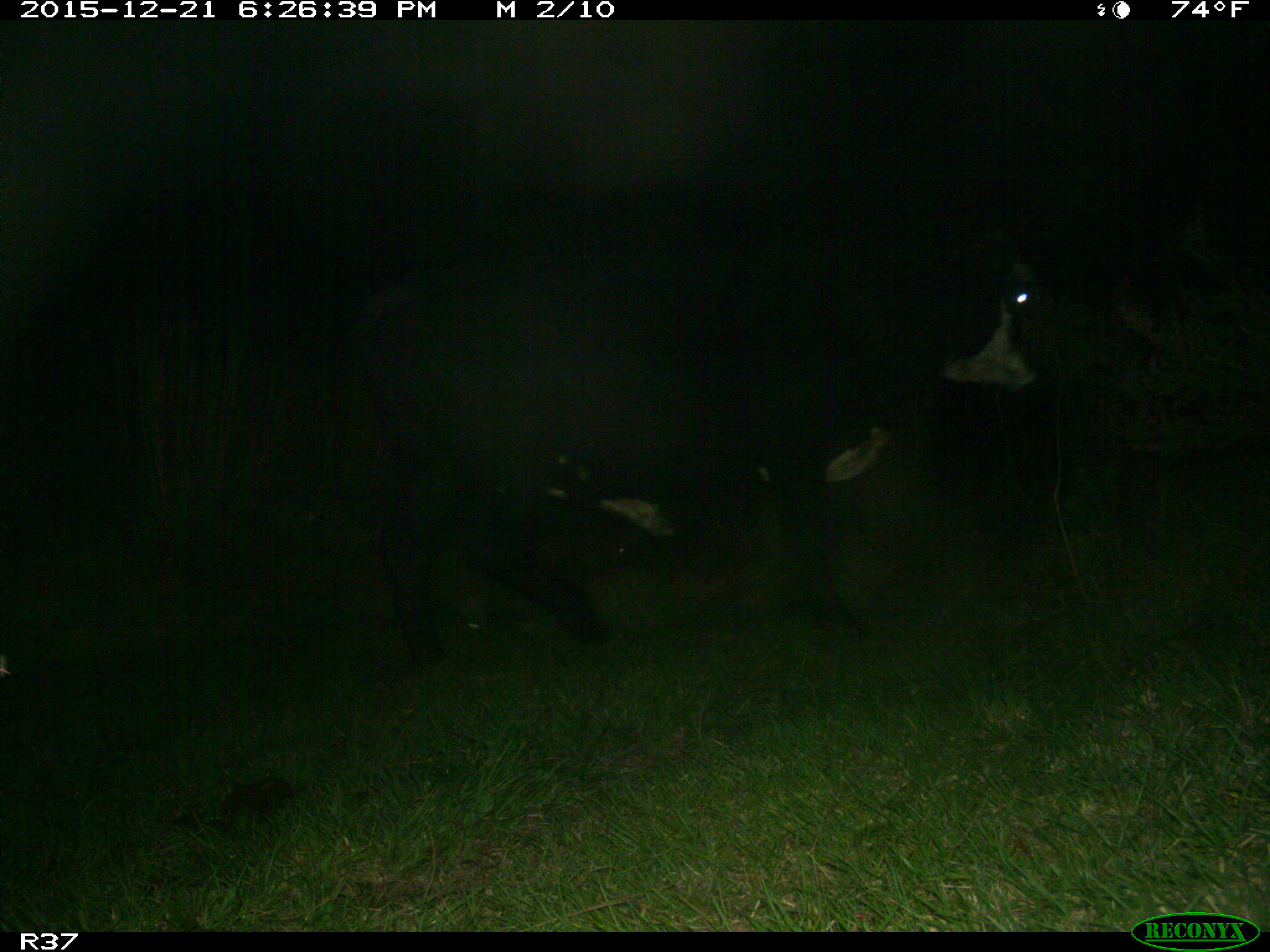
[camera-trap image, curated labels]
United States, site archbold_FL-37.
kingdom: Animalia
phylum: Chordata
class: Mammalia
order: Artiodactyla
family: Bovidae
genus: Bos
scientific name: Bos taurus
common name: domestic cow